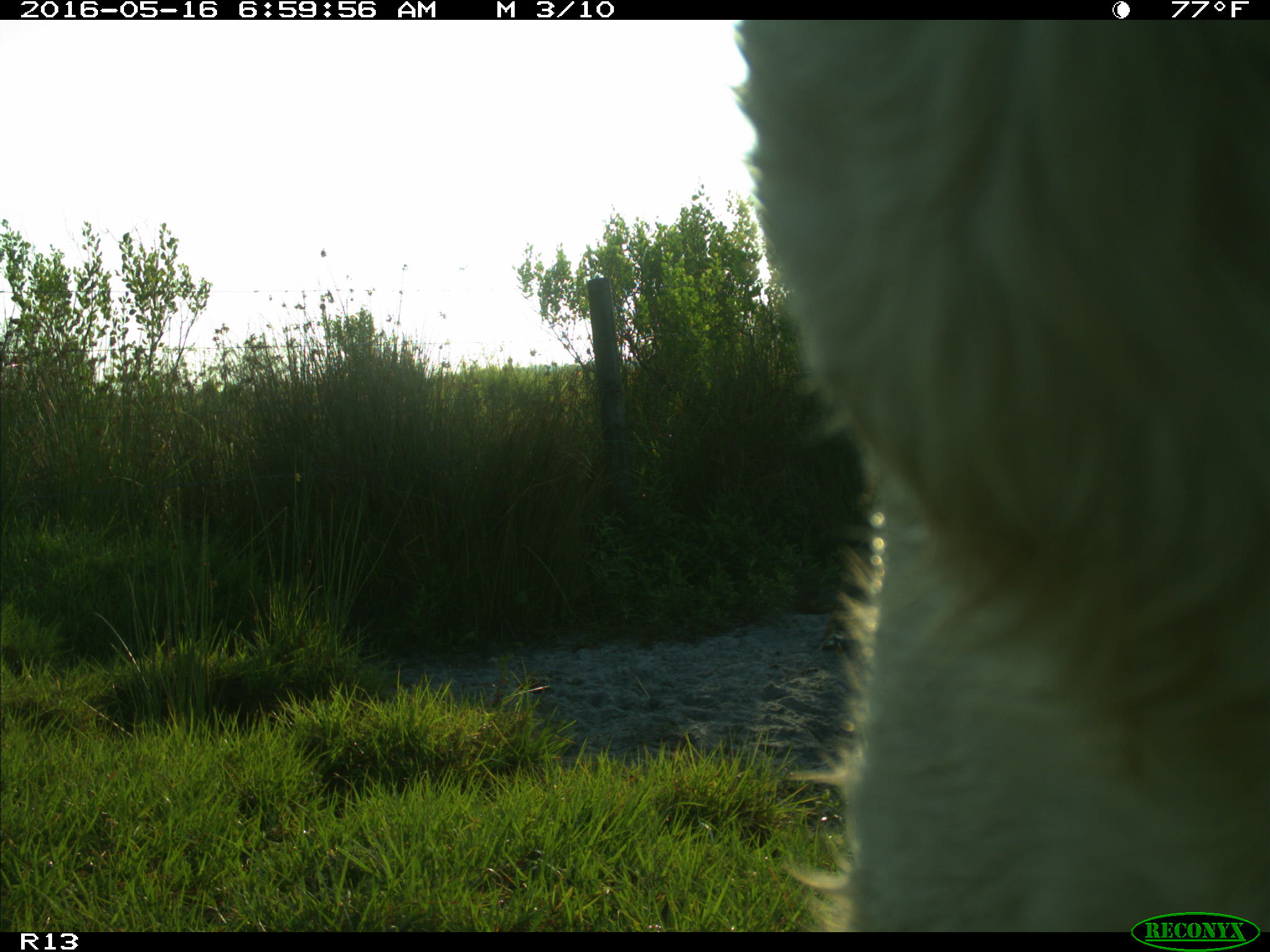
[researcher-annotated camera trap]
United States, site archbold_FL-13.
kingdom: Animalia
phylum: Chordata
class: Mammalia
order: Artiodactyla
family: Bovidae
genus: Bos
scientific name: Bos taurus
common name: domestic cow